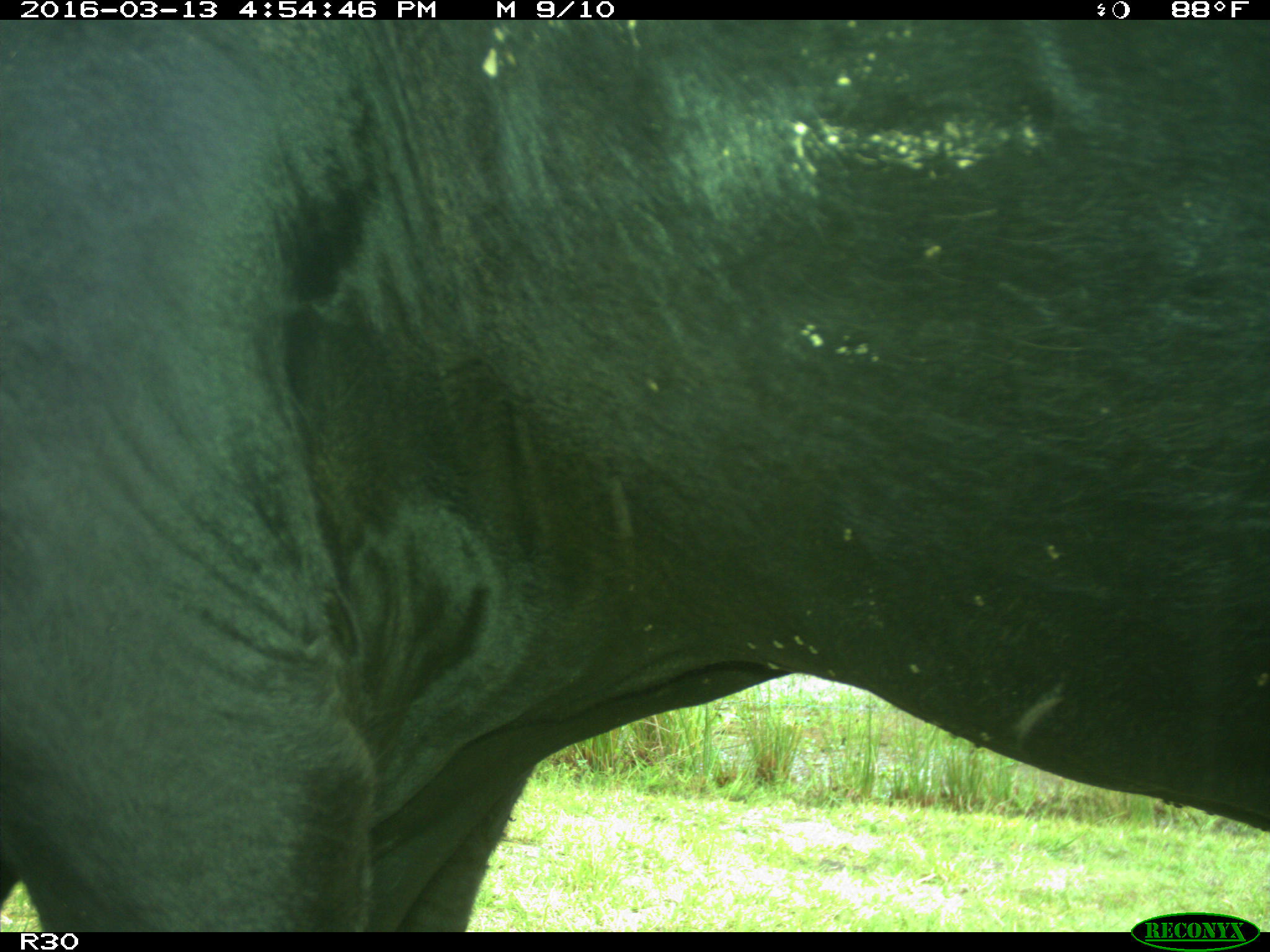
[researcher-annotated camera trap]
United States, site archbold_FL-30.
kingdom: Animalia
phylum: Chordata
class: Mammalia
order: Artiodactyla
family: Bovidae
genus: Bos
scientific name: Bos taurus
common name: domestic cow